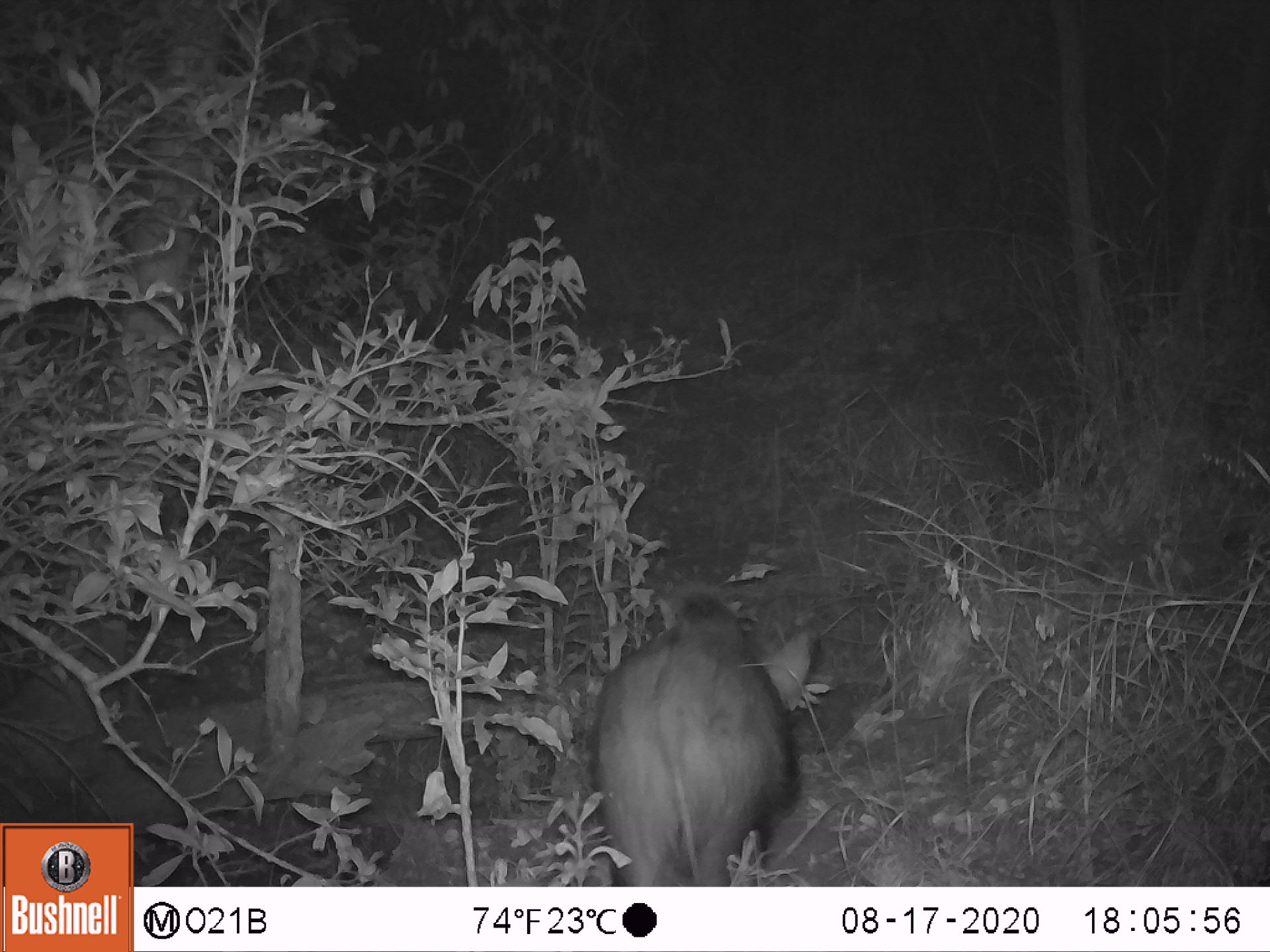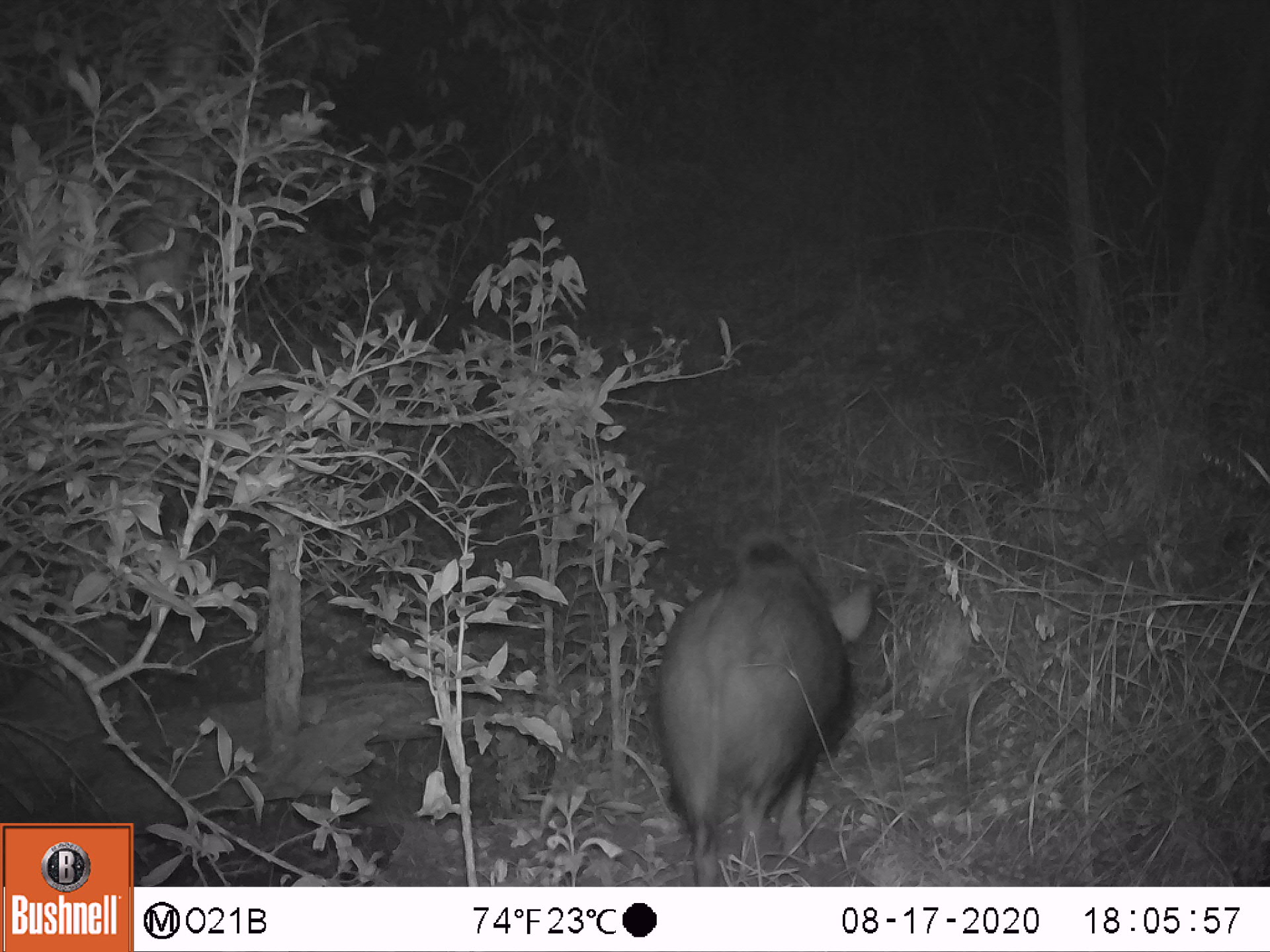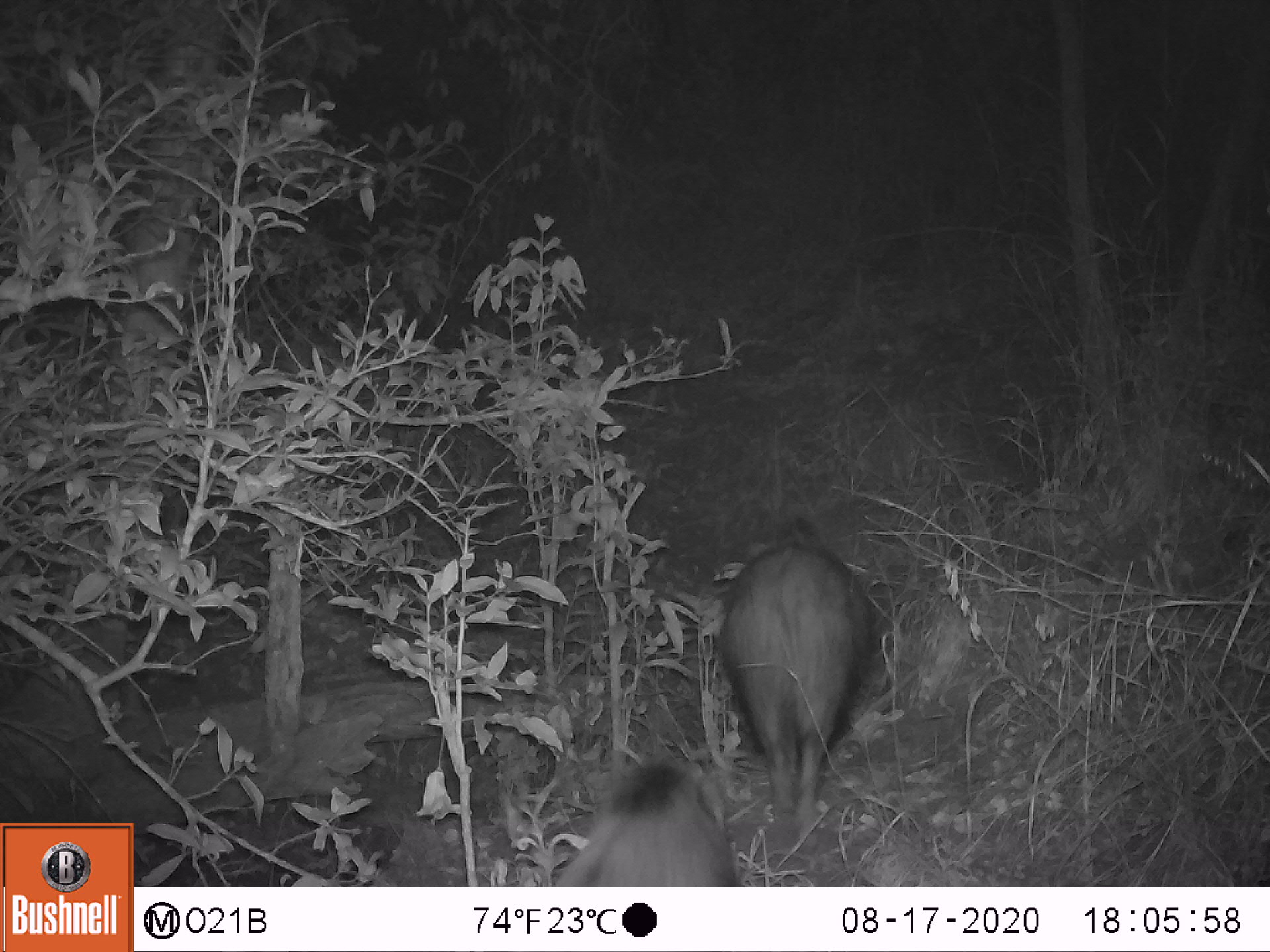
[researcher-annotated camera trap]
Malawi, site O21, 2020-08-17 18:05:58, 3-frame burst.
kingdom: Animalia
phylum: Chordata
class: Mammalia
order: Artiodactyla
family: Suidae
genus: Potamochoerus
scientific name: Potamochoerus larvatus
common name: bushpig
Bushpig (Potamochoerus larvatus), count 1.